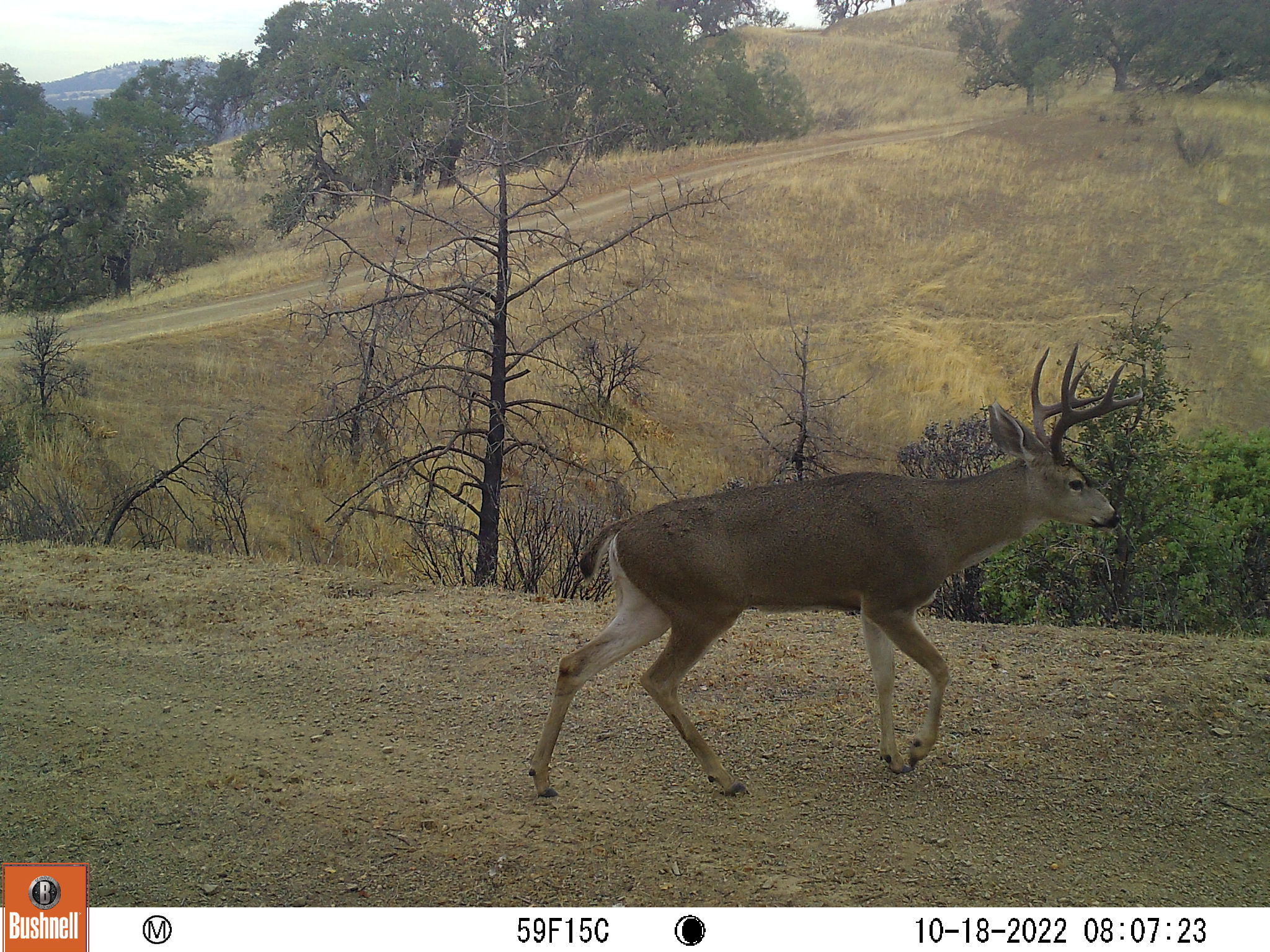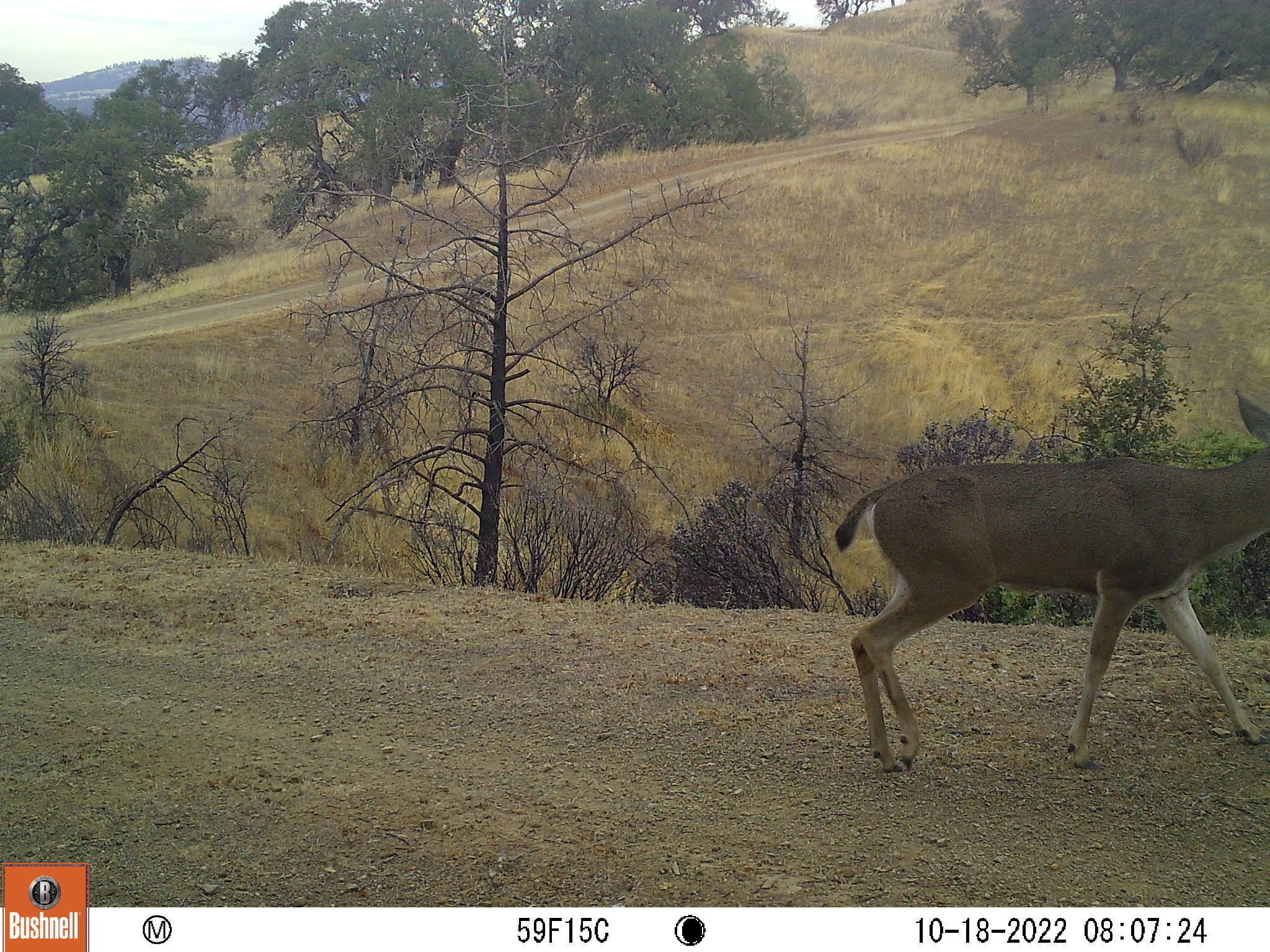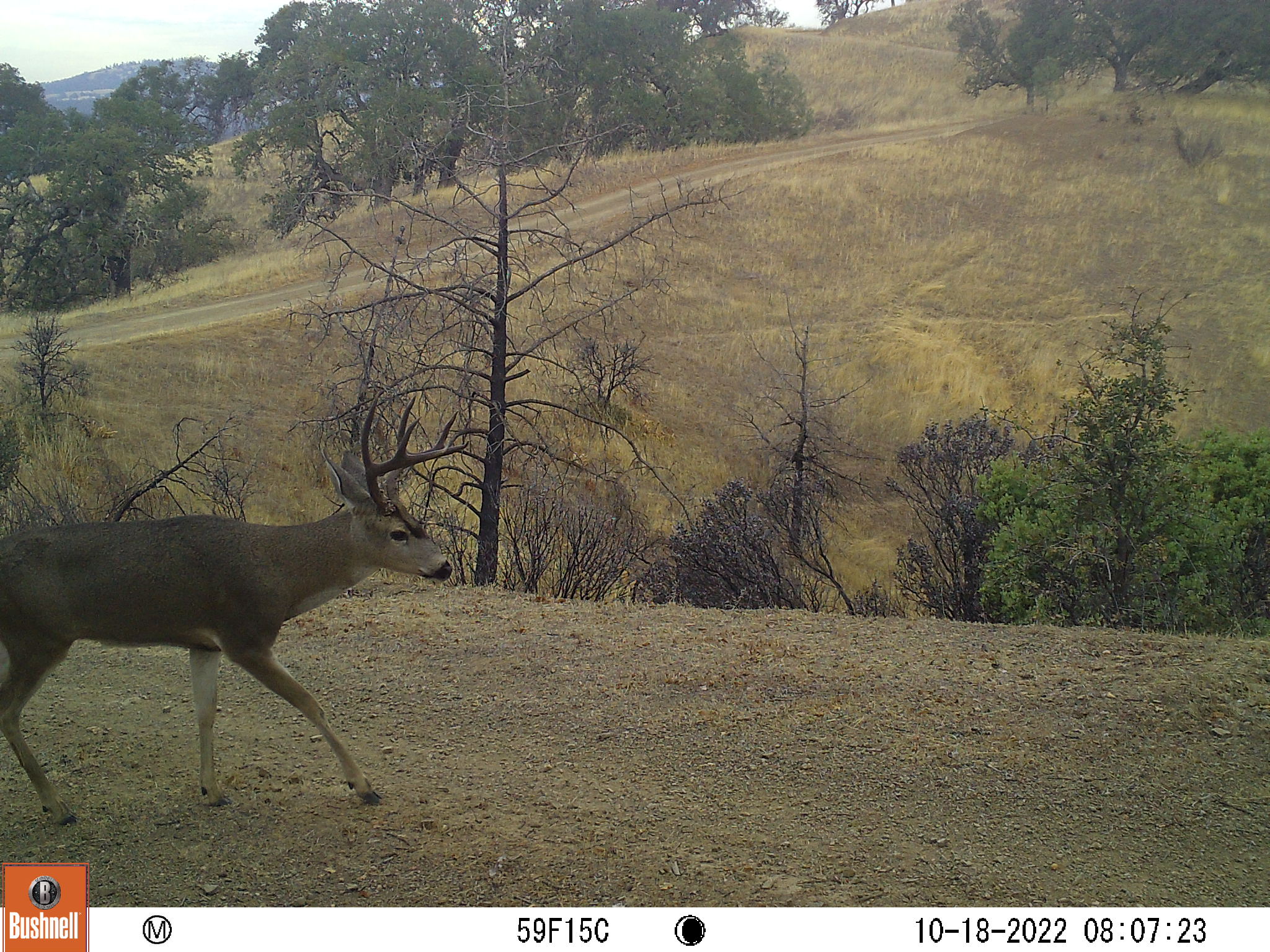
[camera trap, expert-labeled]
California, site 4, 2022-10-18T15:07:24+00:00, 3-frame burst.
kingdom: Animalia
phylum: Chordata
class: Mammalia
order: Artiodactyla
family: Cervidae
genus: Odocoileus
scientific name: Odocoileus hemionus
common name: mule deer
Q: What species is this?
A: Mule deer (Odocoileus hemionus).